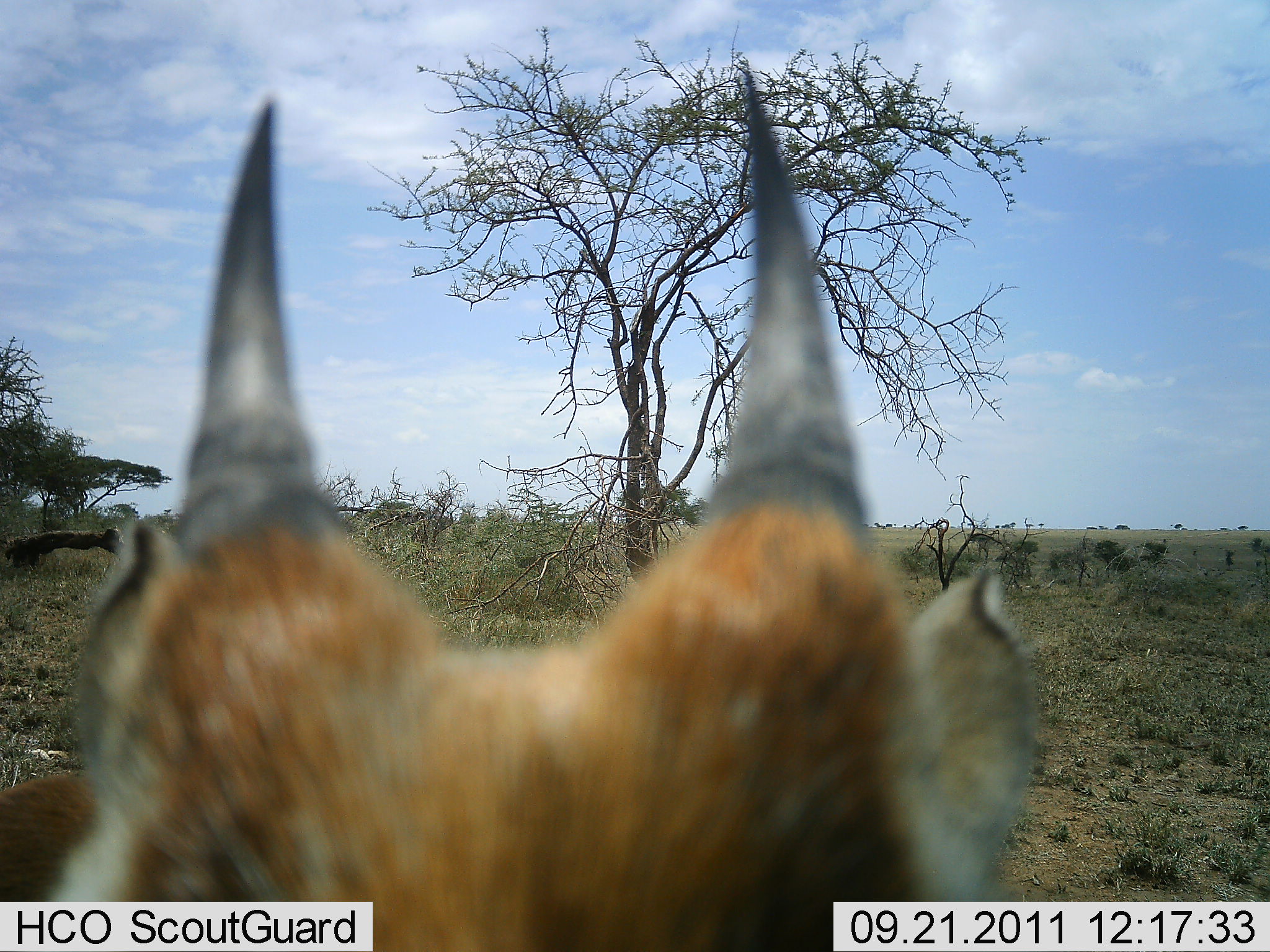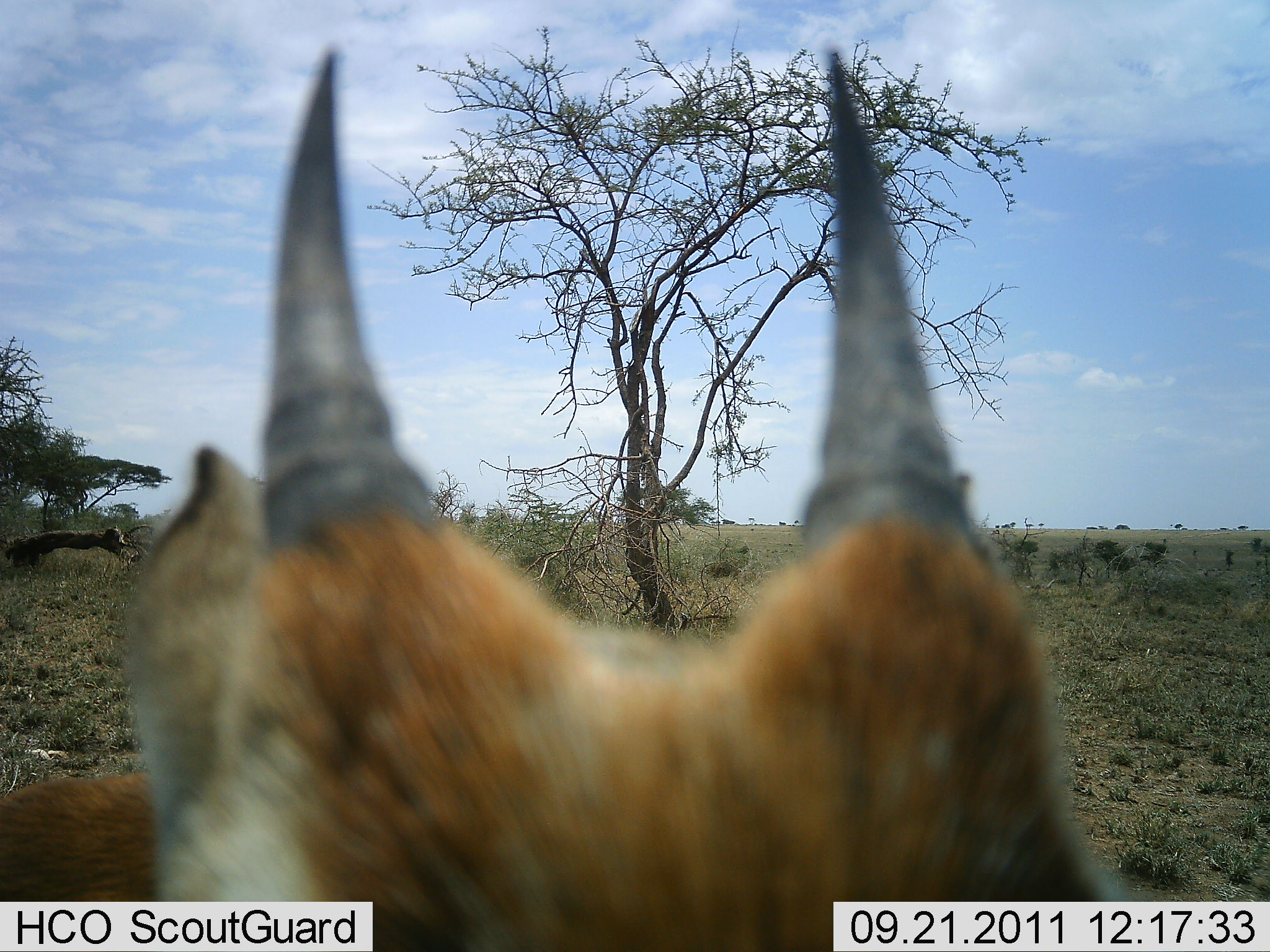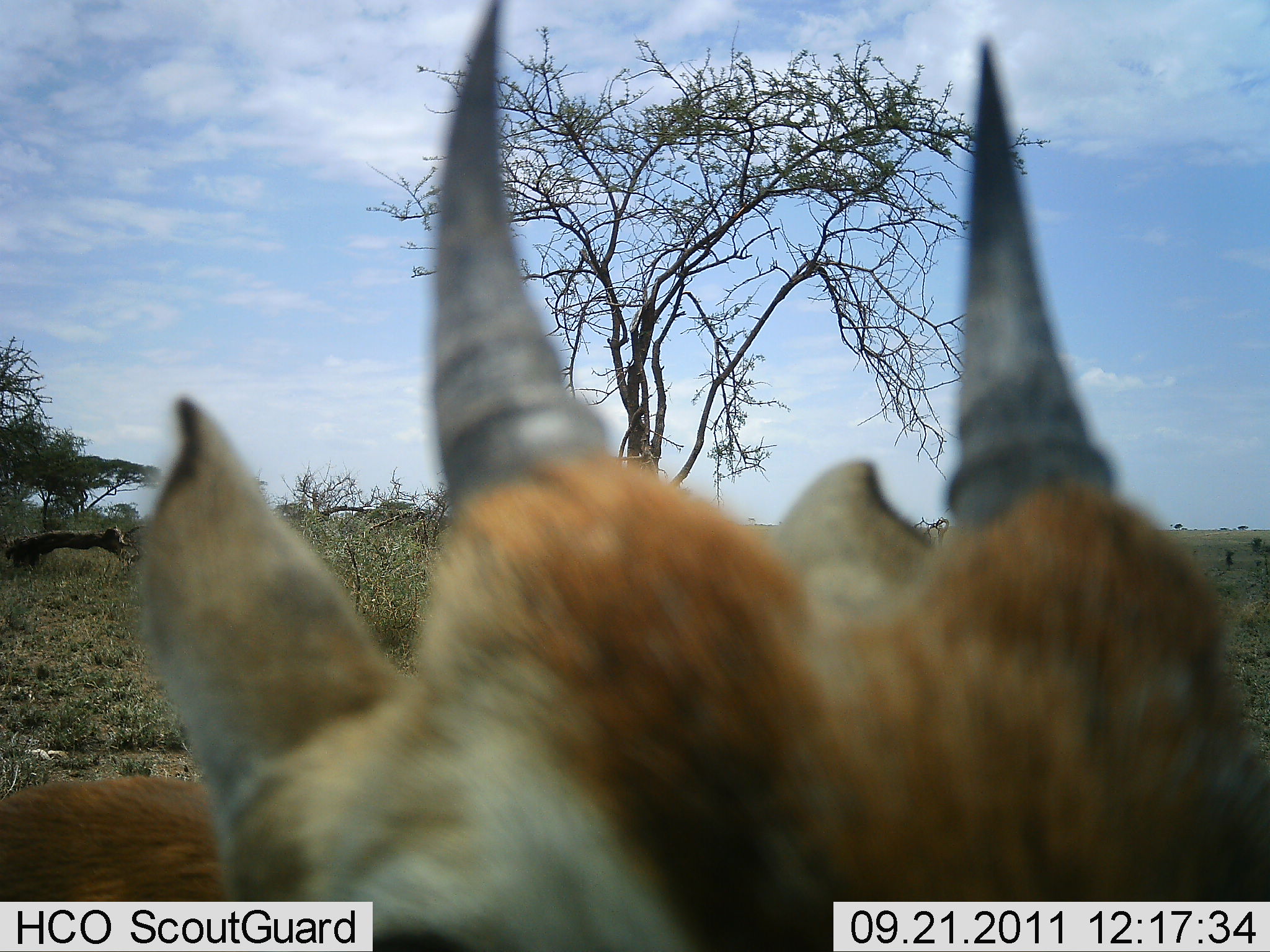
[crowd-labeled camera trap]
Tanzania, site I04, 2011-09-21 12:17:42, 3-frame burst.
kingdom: Animalia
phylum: Chordata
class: Mammalia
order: Artiodactyla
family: Bovidae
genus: Eudorcas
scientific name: Eudorcas thomsonii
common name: thomson's gazelle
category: gazellethomsons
Gazellethomsons (thomson's gazelle) (Eudorcas thomsonii), count 1. Behavior (volunteer vote fractions): standing 62%, resting 12%, moving 12%, interacting 38%. Young present (vote fraction): 0%. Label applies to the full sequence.